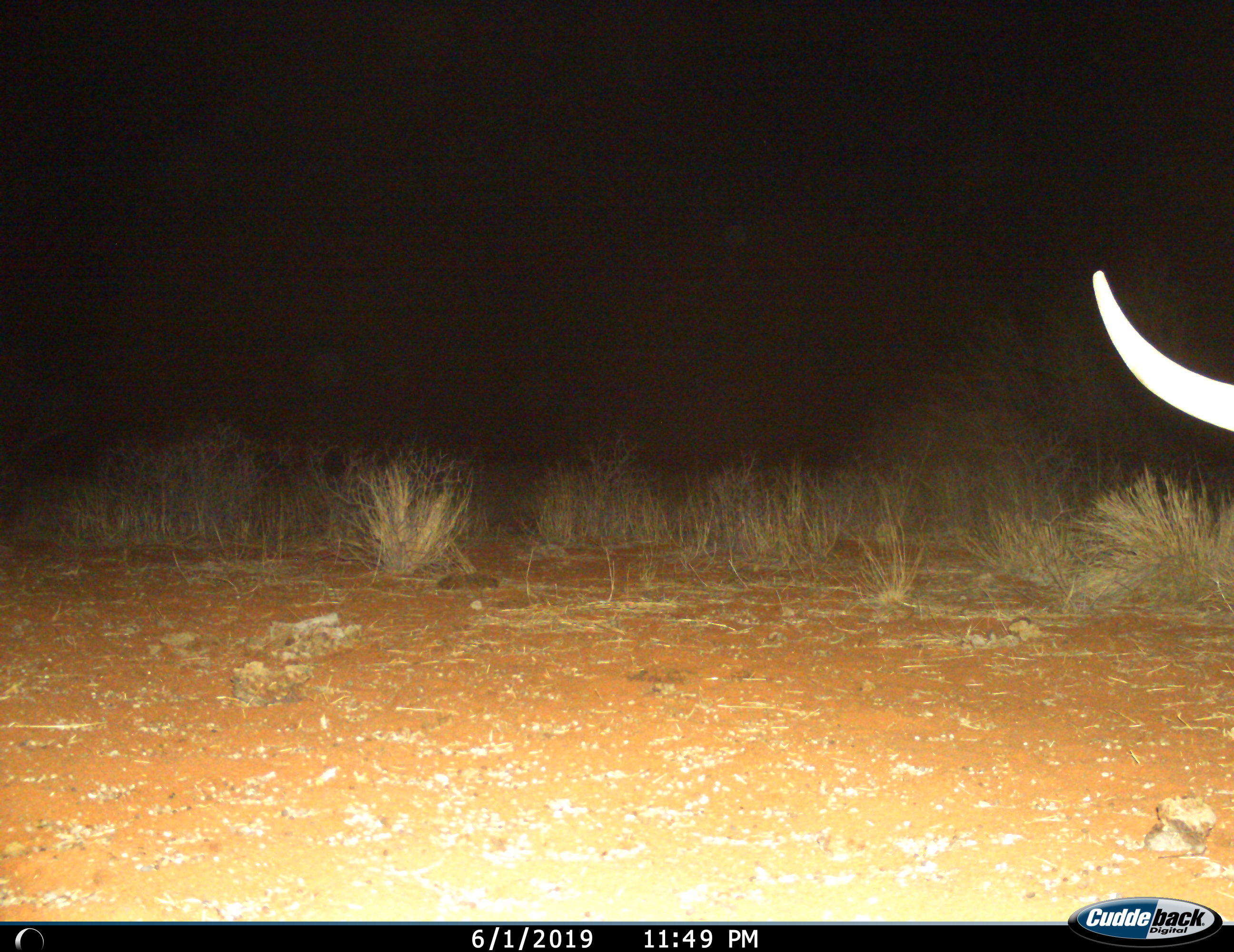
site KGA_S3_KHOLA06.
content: unidentified animal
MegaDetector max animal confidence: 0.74